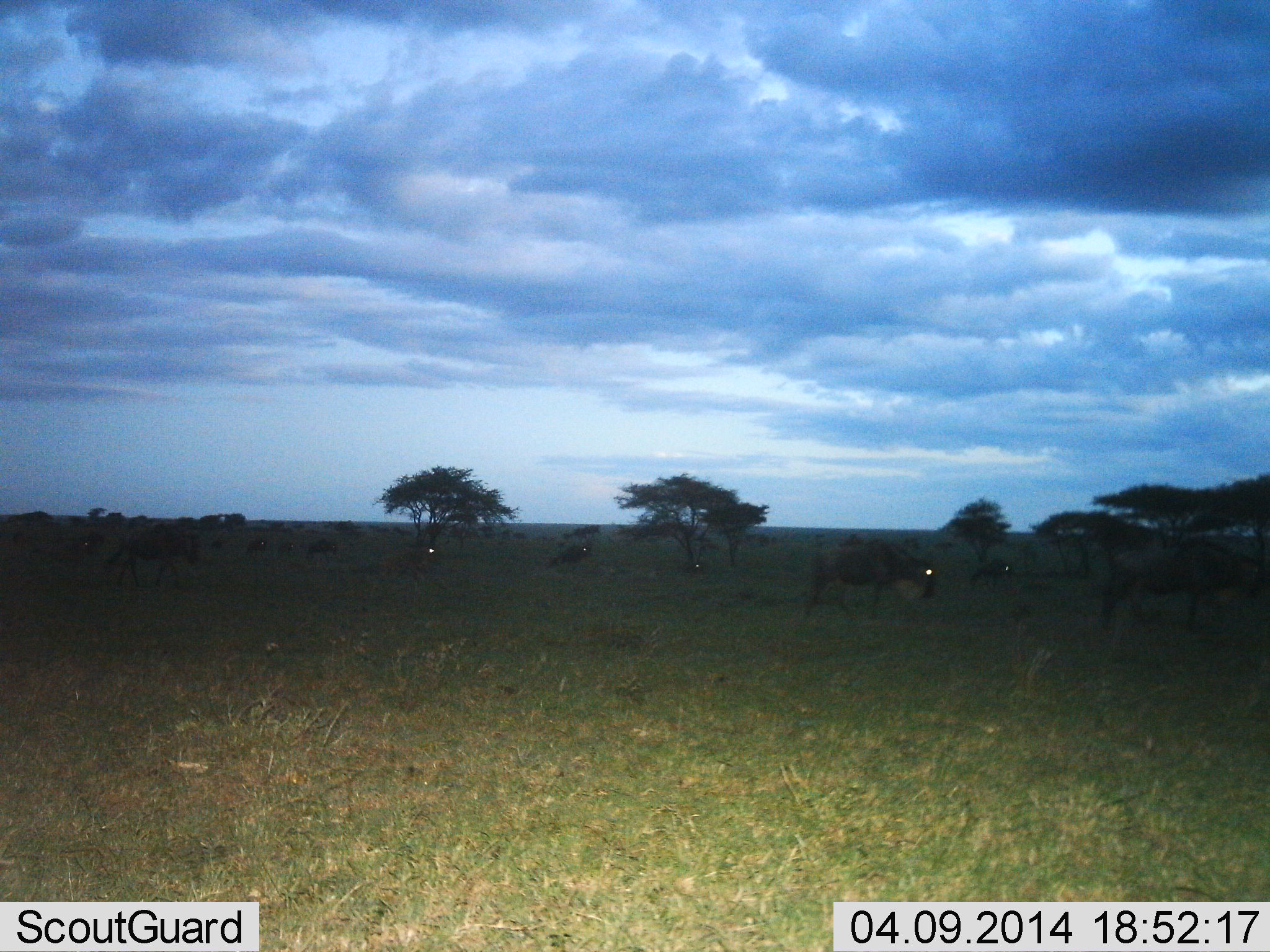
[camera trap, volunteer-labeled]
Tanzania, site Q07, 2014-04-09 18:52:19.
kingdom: Animalia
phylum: Chordata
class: Mammalia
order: Artiodactyla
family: Bovidae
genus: Connochaetes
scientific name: Connochaetes taurinus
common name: blue wildebeest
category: wildebeest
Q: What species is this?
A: Wildebeest (blue wildebeest) (Connochaetes taurinus).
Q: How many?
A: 8.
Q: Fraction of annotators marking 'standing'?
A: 60%.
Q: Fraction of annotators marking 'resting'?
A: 0%.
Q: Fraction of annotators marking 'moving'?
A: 20%.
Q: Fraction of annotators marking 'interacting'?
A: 0%.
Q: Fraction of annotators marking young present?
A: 0%.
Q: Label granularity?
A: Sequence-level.